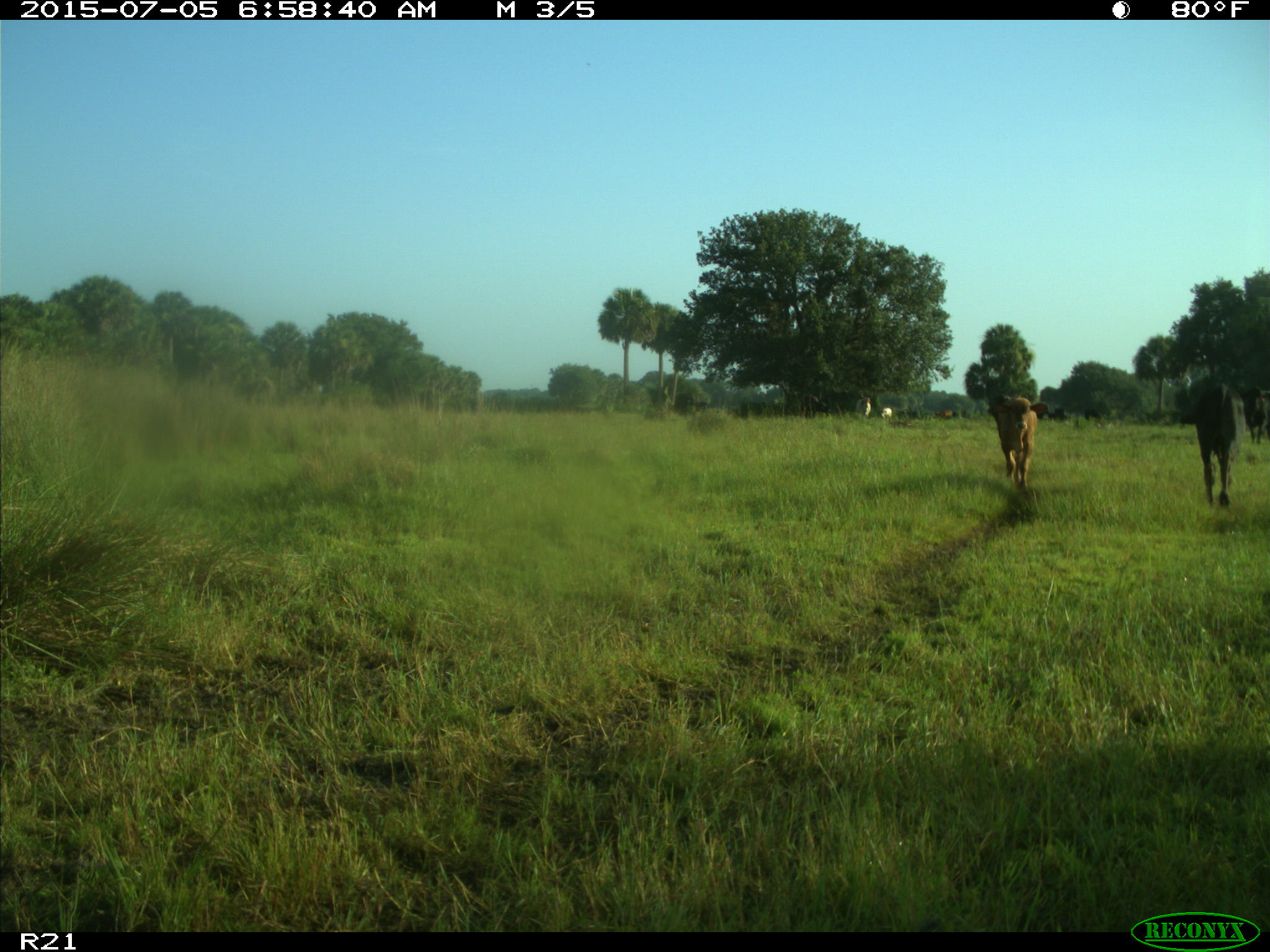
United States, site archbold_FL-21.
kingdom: Animalia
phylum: Chordata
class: Mammalia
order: Artiodactyla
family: Bovidae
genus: Bos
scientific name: Bos taurus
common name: domestic cow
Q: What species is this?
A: Bos taurus (domestic cow).